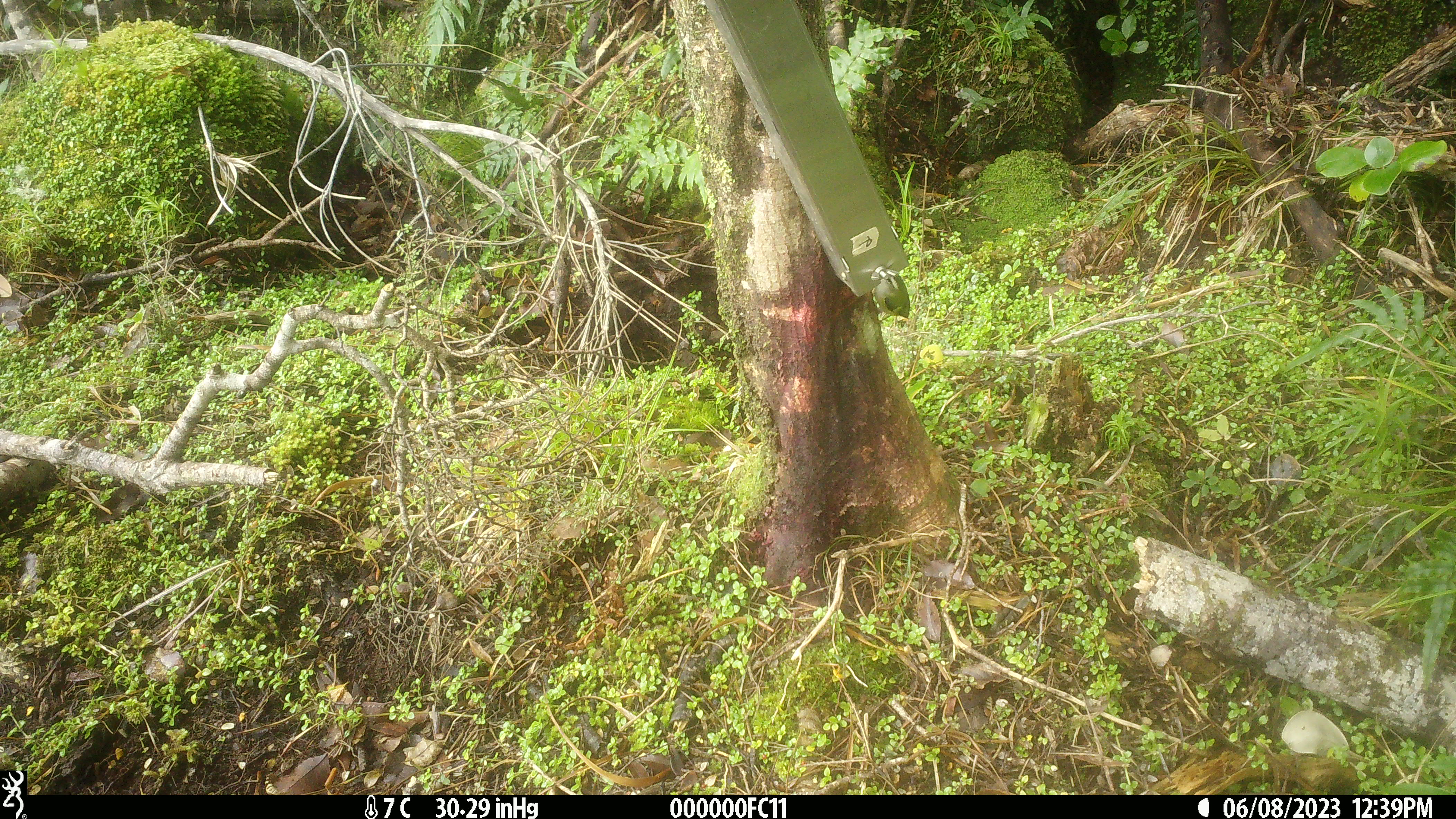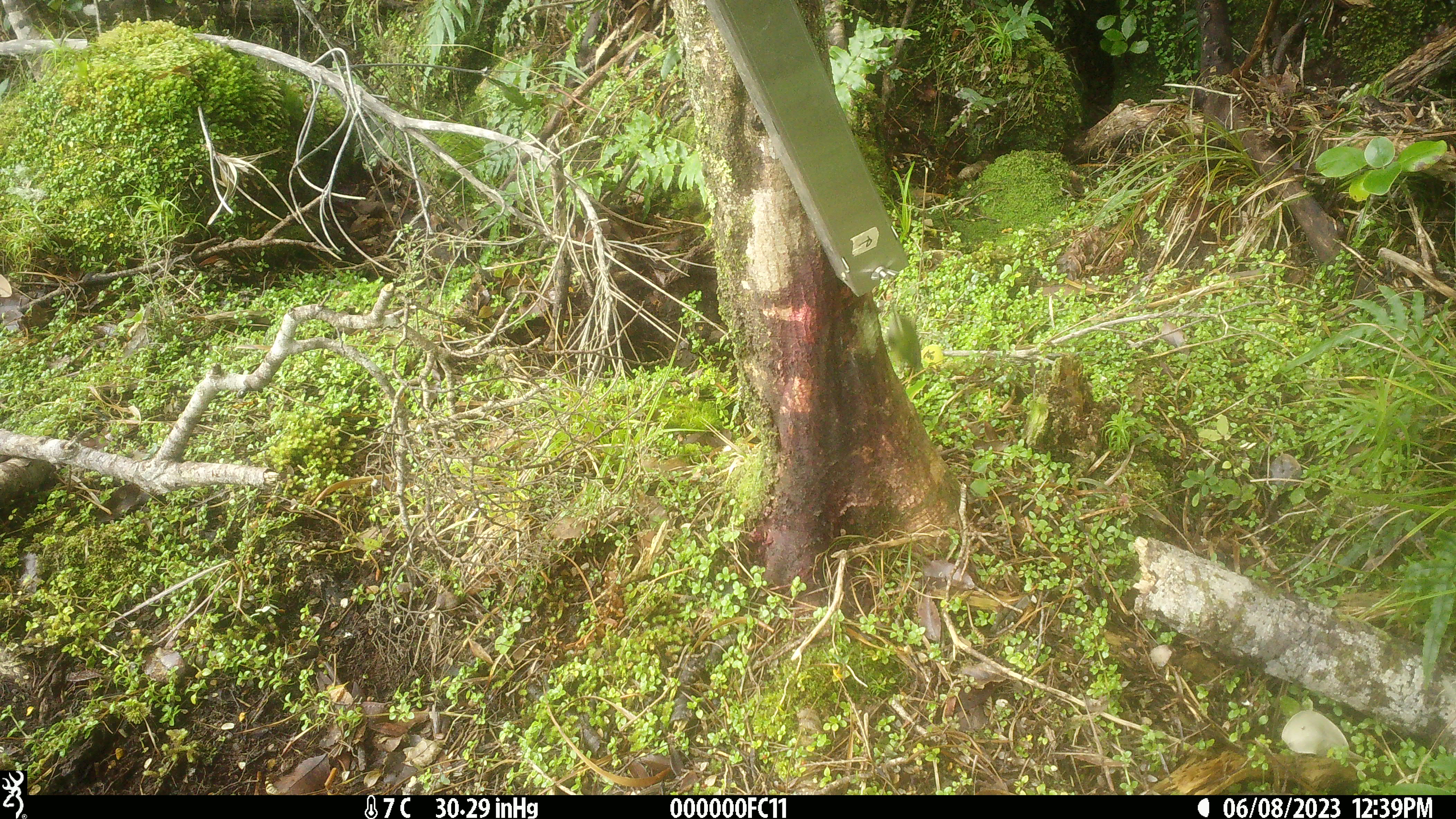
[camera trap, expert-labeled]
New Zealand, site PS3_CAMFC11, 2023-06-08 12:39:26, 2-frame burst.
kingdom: Animalia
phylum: Chordata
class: Aves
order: Passeriformes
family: Acanthisittidae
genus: Acanthisitta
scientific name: Acanthisitta chloris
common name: rifleman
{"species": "rifleman (Acanthisitta chloris)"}